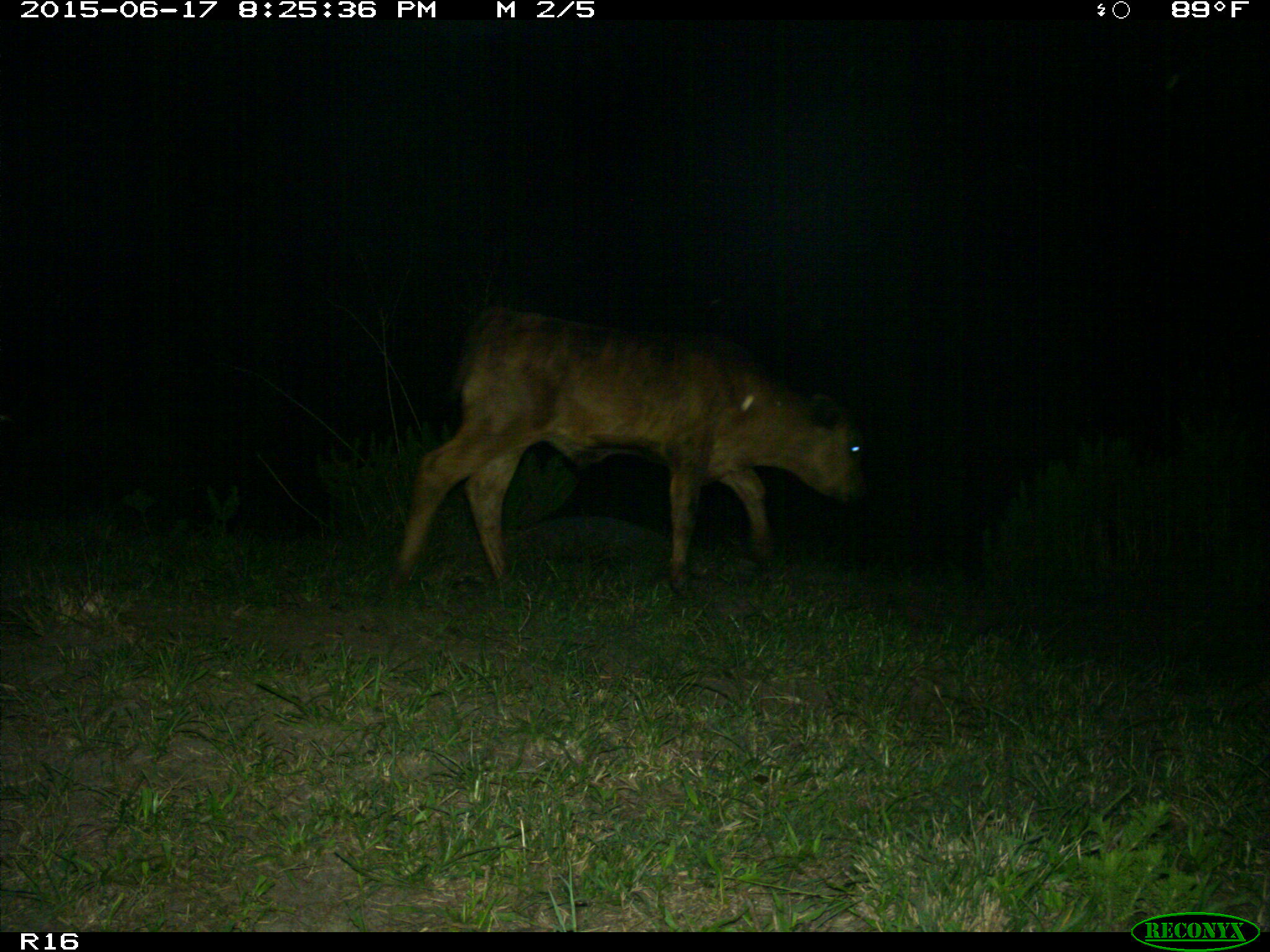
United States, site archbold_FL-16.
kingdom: Animalia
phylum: Chordata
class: Mammalia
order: Artiodactyla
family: Bovidae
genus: Bos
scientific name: Bos taurus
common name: domestic cow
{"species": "Bos taurus (domestic cow)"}